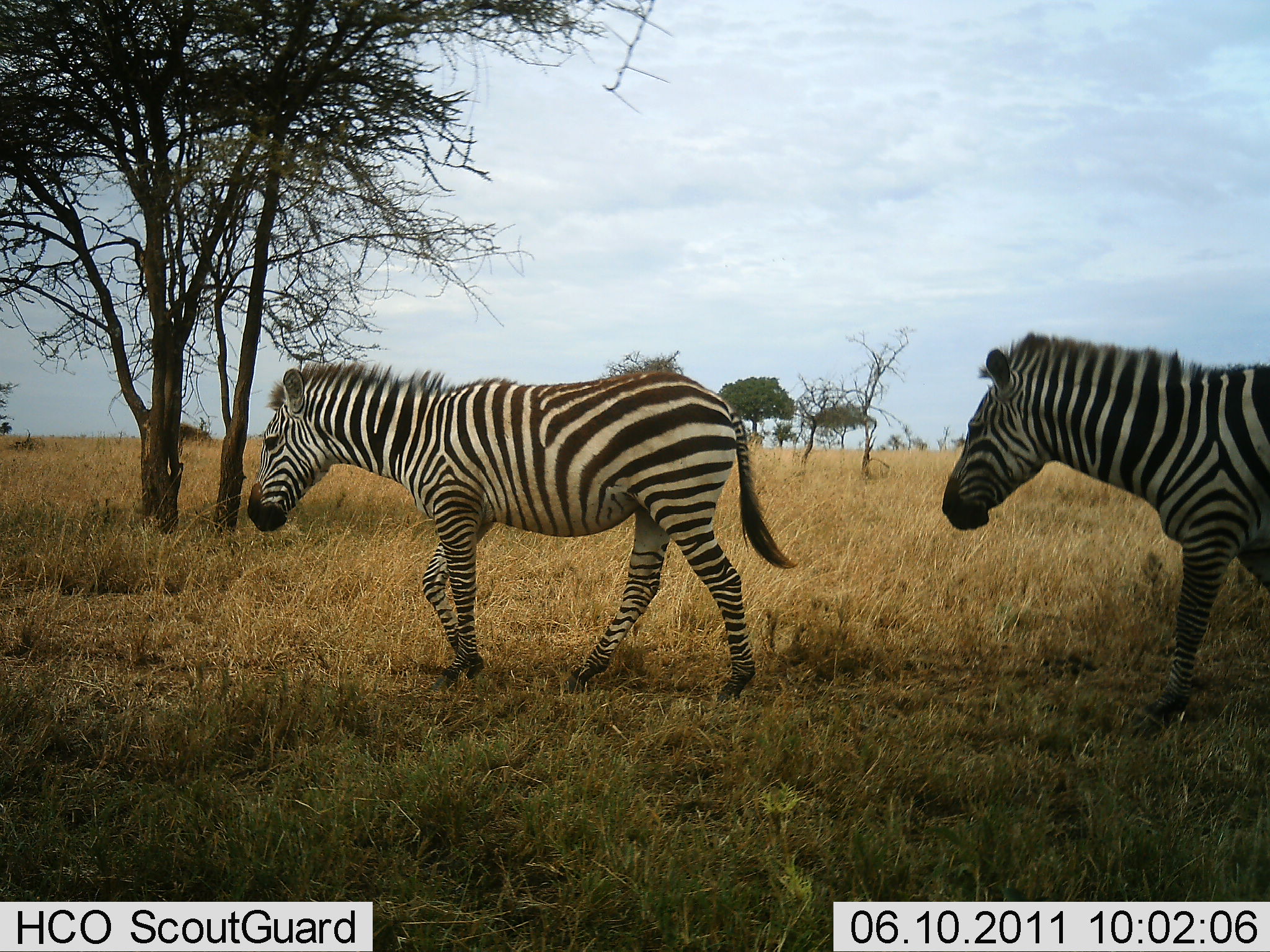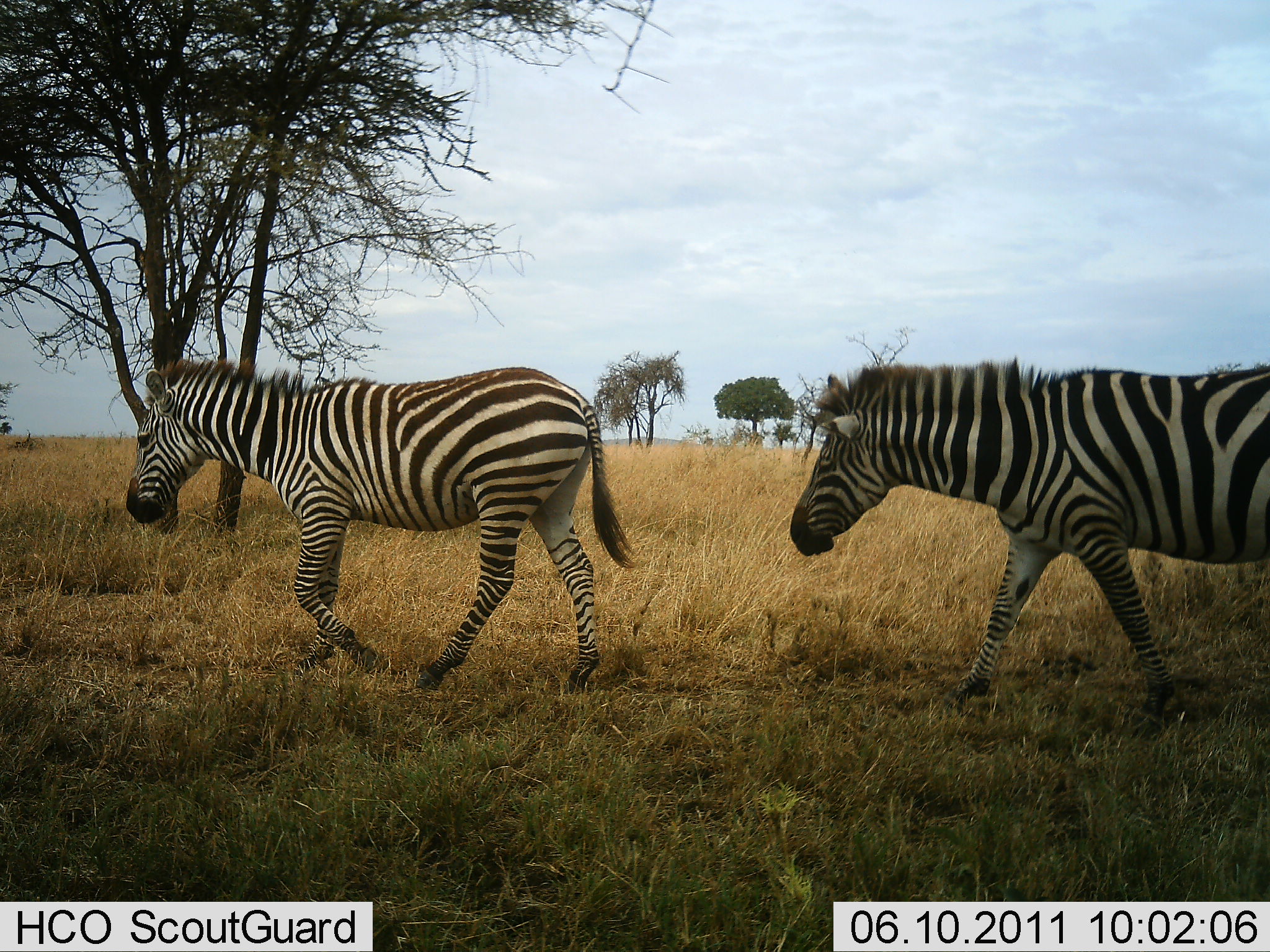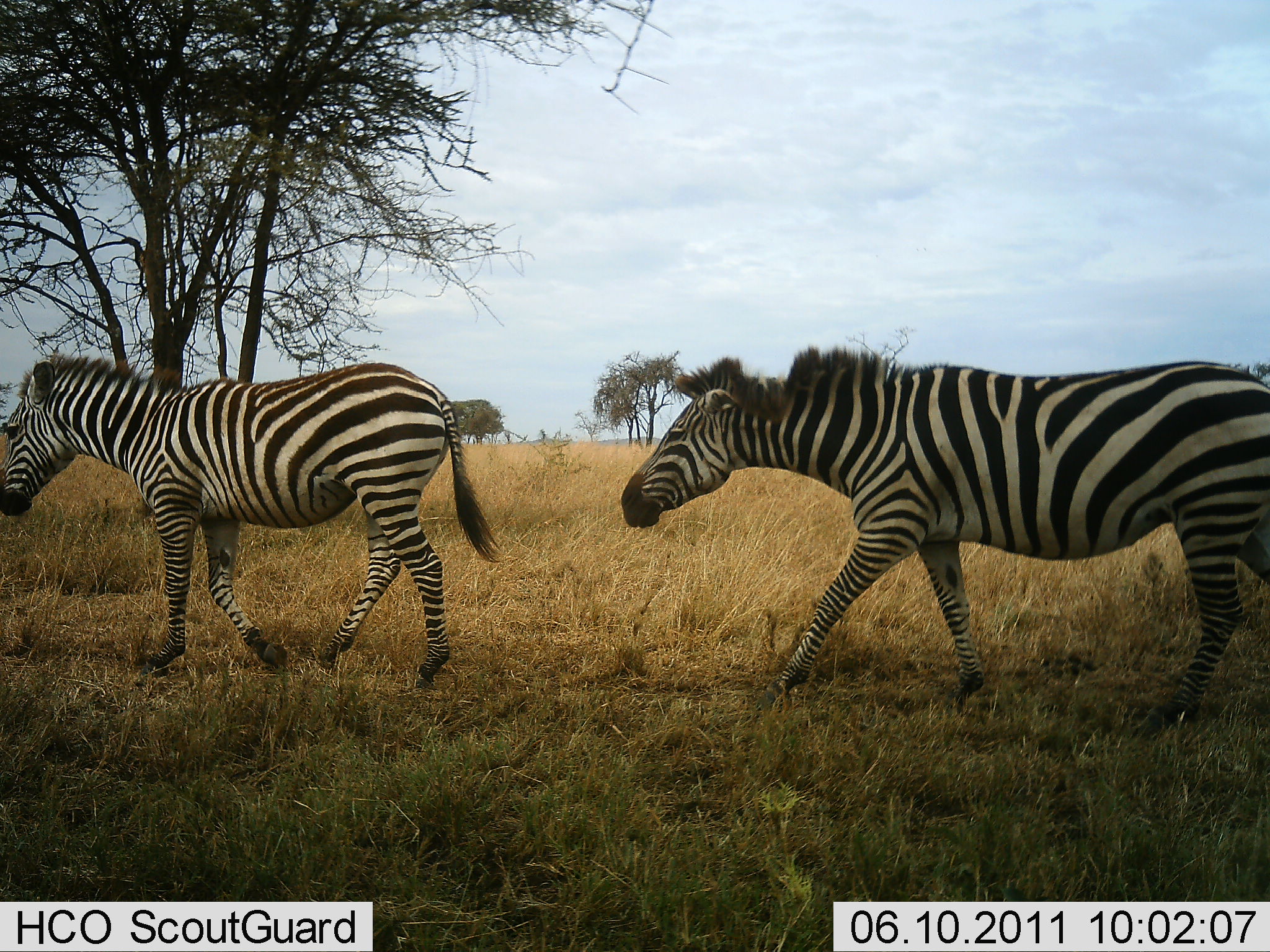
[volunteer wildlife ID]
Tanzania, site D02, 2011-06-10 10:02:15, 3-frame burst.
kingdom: Animalia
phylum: Chordata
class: Mammalia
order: Perissodactyla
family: Equidae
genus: Equus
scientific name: Equus quagga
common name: plains zebra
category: zebra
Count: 2.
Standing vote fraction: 8%.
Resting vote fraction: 0%.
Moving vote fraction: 100%.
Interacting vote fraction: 0%.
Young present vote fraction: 0%.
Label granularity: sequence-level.